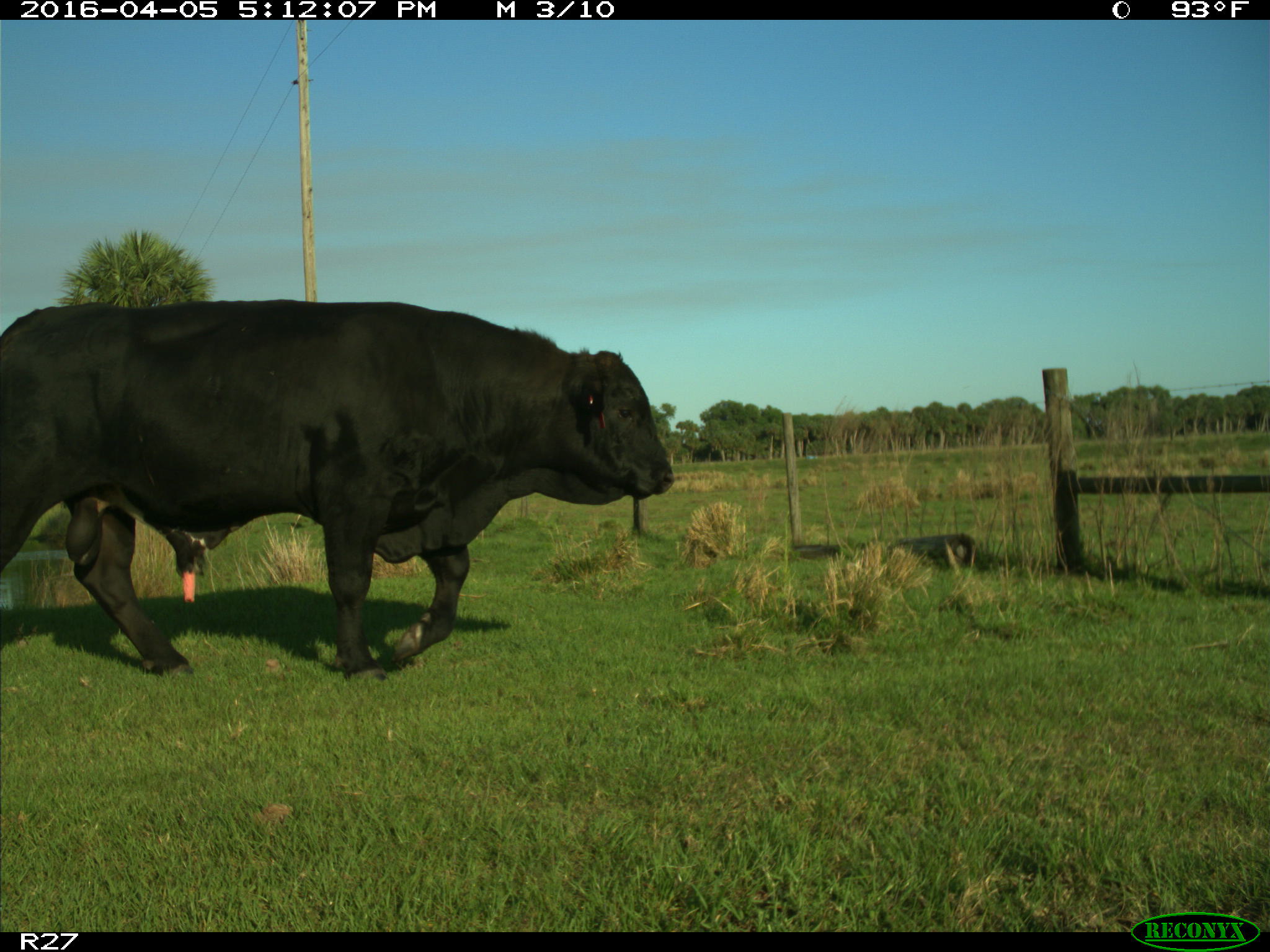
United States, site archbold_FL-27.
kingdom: Animalia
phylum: Chordata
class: Mammalia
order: Artiodactyla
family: Bovidae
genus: Bos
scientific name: Bos taurus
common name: domestic cow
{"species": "Bos taurus (domestic cow)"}